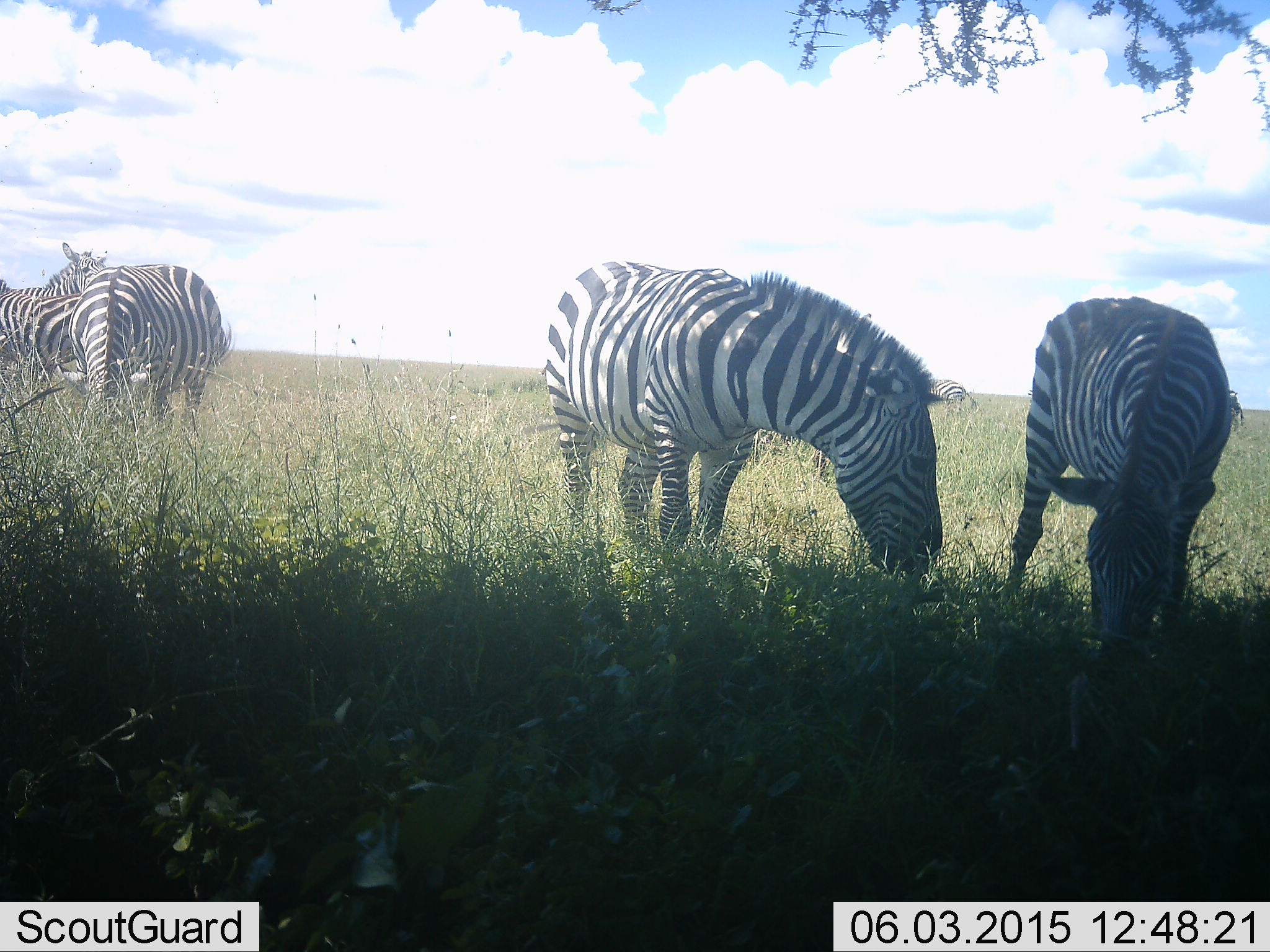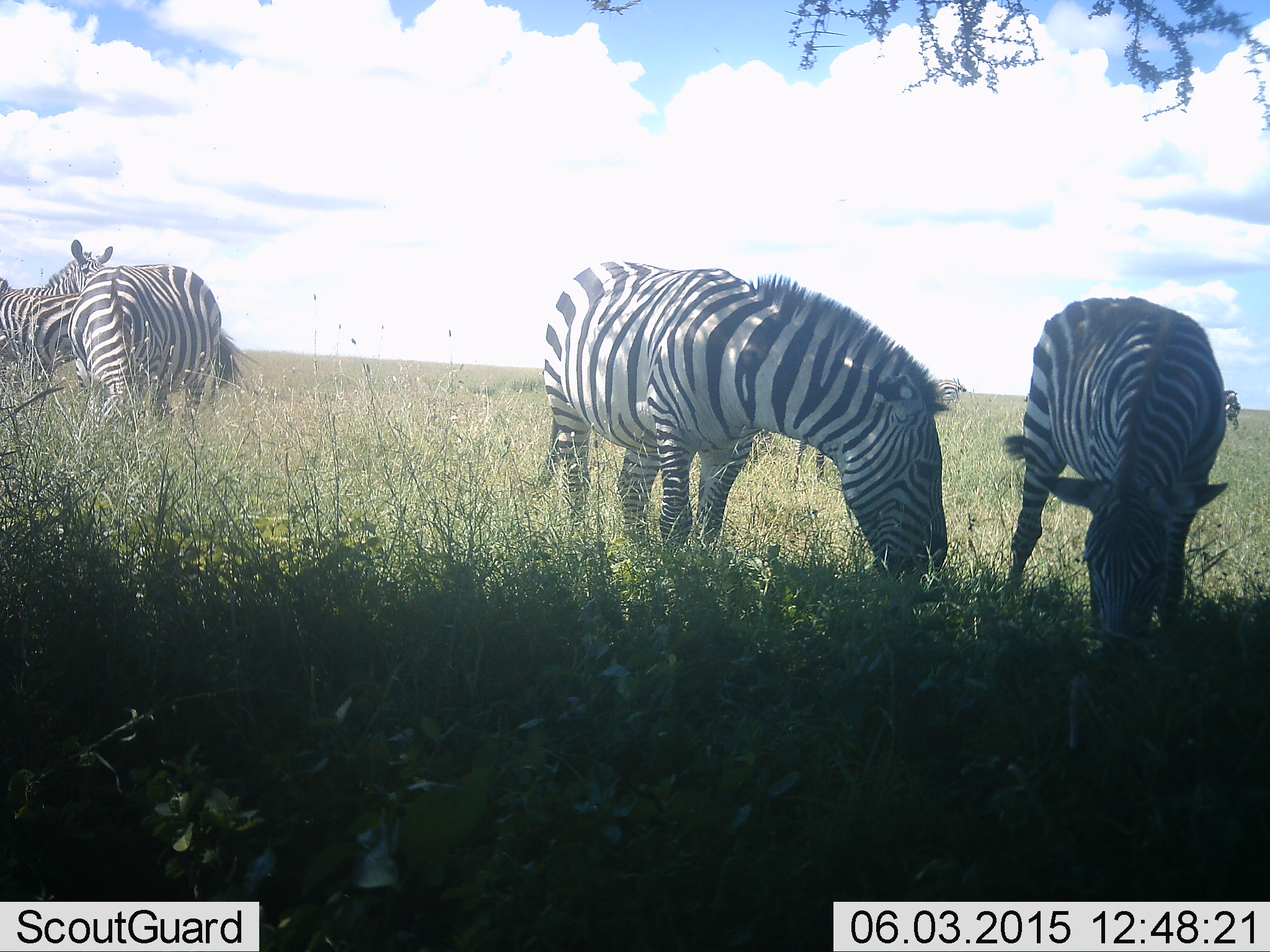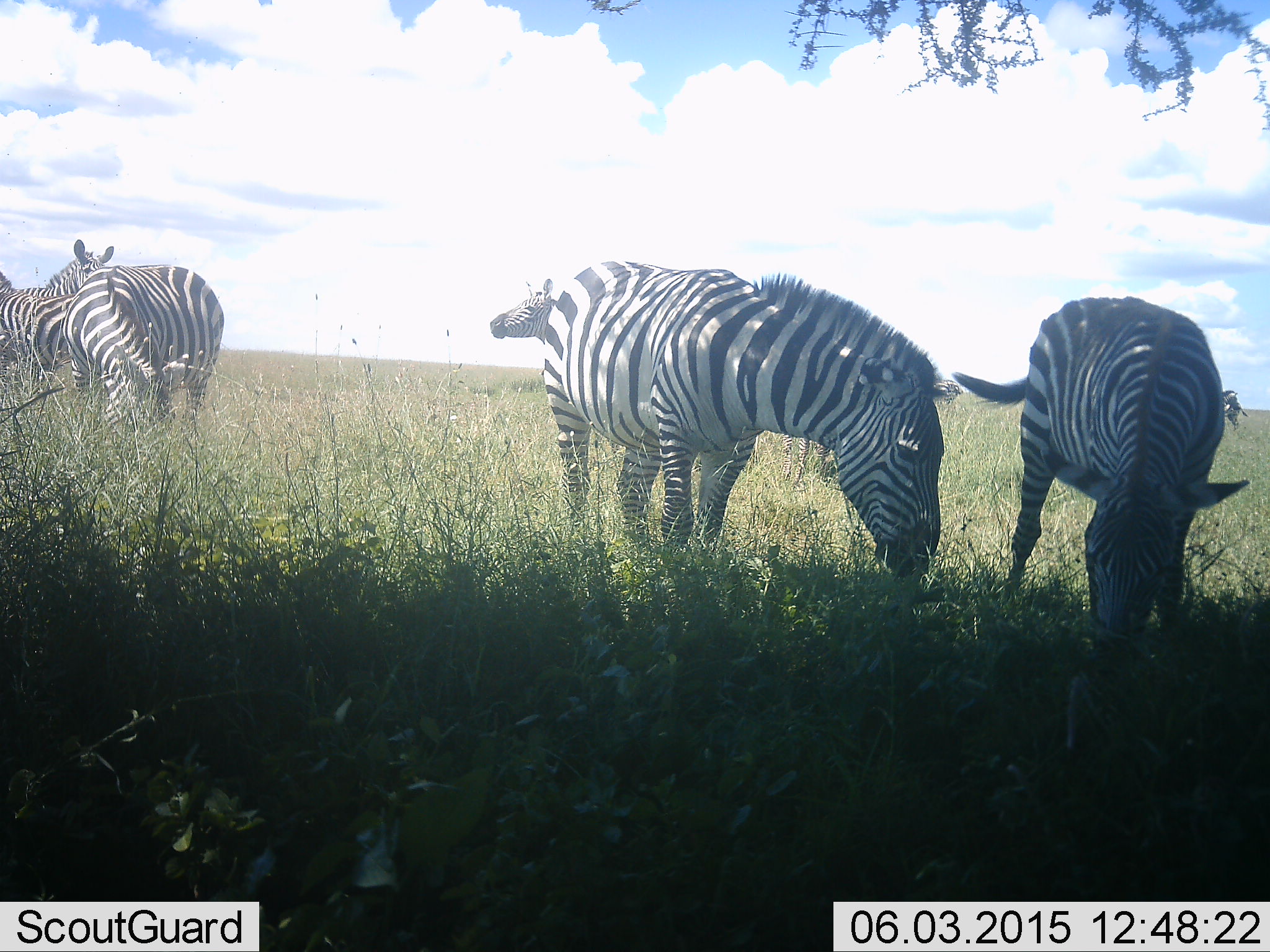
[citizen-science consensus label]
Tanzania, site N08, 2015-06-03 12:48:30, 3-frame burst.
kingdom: Animalia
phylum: Chordata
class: Mammalia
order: Perissodactyla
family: Equidae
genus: Equus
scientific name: Equus quagga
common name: plains zebra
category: zebra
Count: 6.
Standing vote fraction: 73%.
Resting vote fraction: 9%.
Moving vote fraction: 9%.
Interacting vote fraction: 9%.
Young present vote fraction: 9%.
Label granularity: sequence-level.